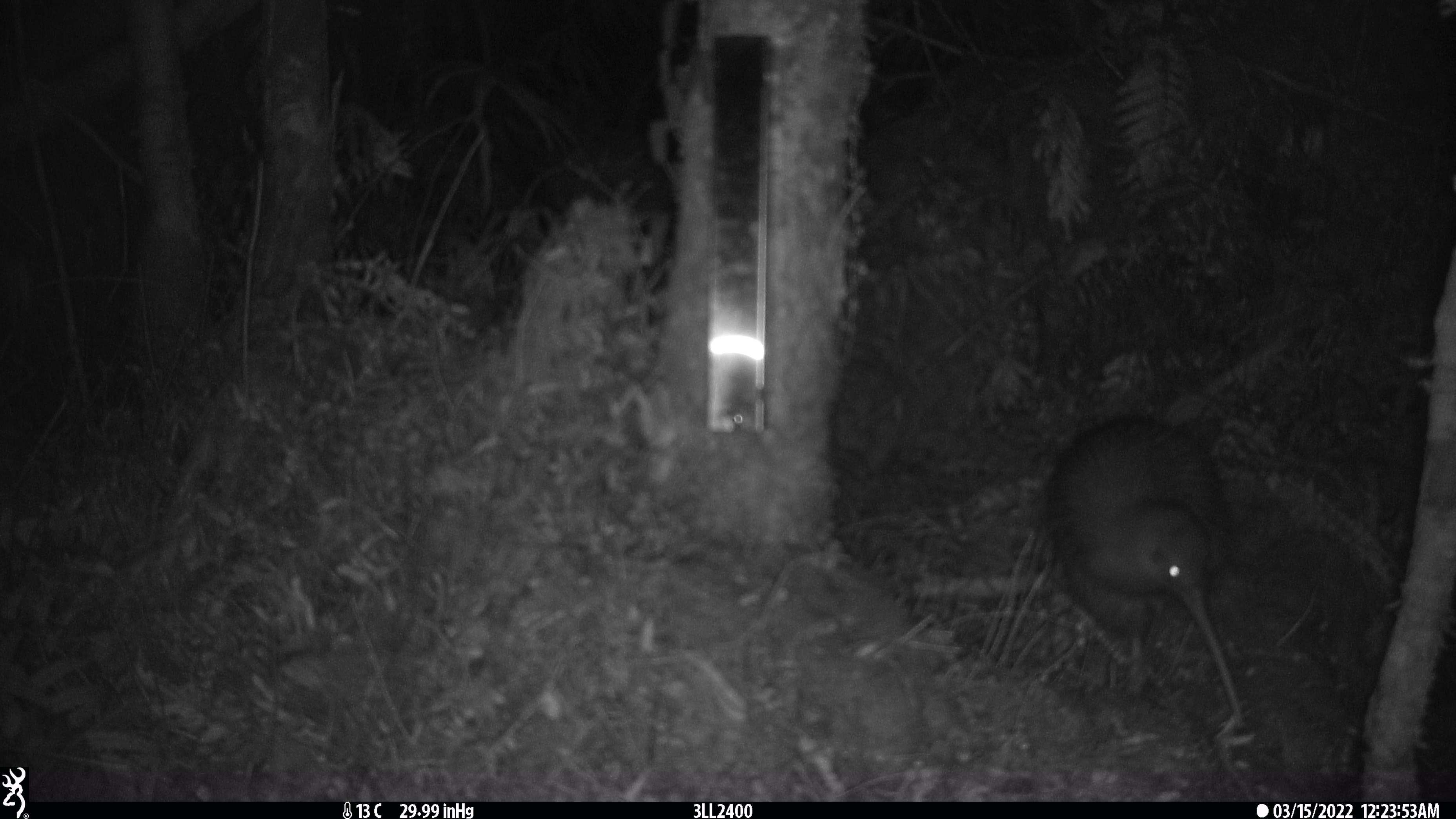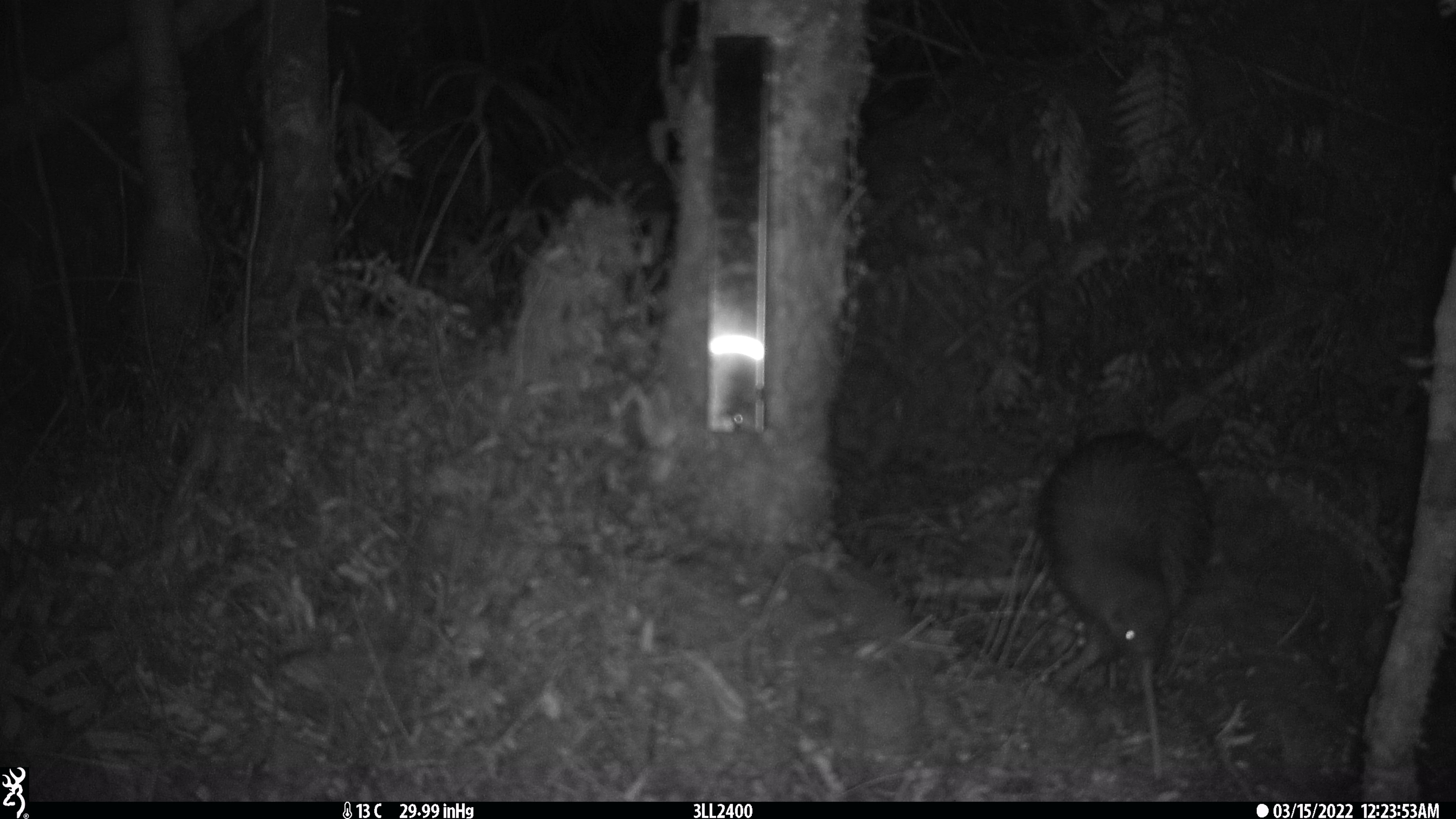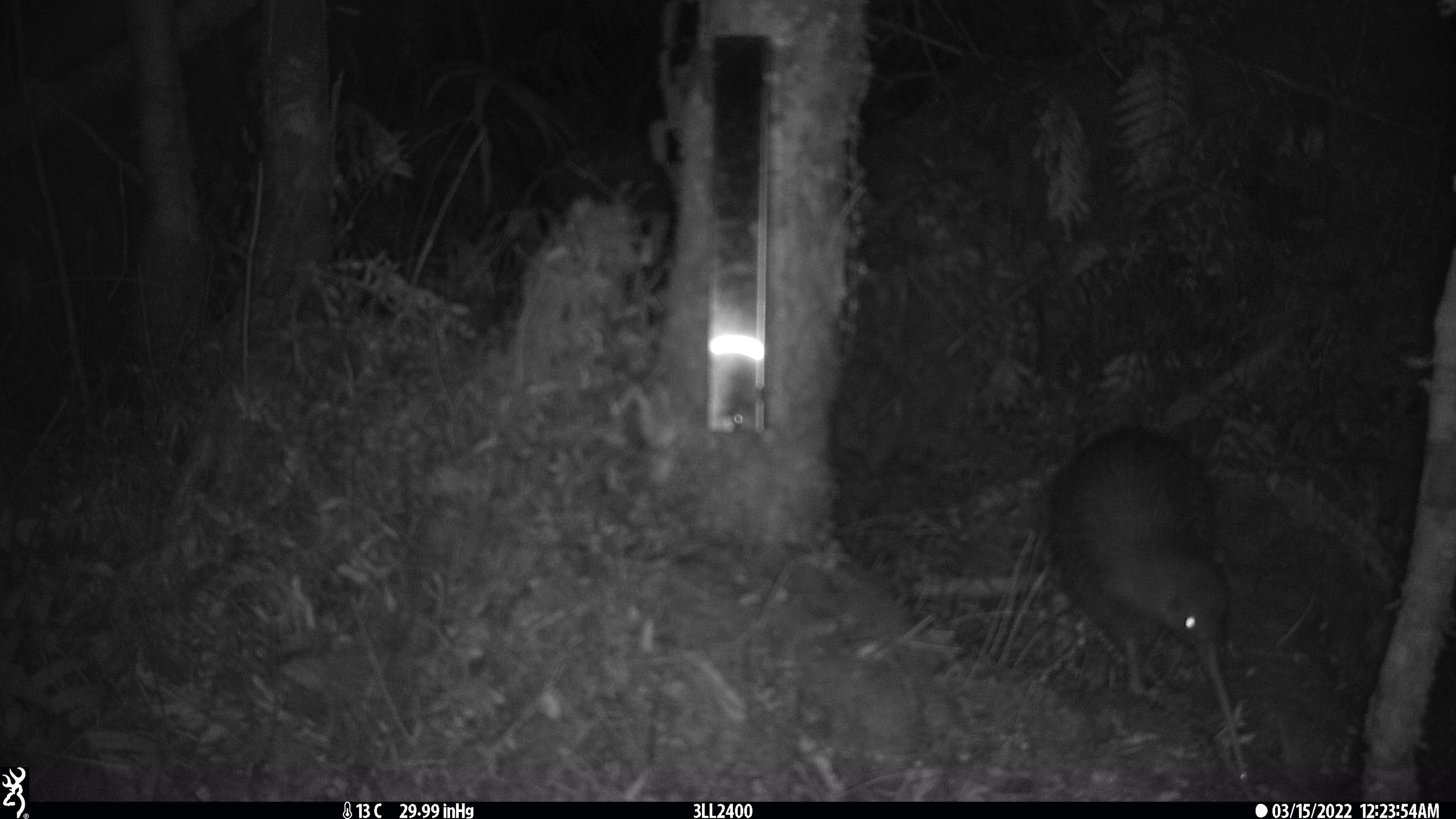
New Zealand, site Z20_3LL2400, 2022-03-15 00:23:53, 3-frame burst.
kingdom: Animalia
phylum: Chordata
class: Aves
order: Apterygiformes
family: Apterygidae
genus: Apteryx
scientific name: Apteryx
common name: kiwi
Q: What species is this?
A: Kiwi (Apteryx).